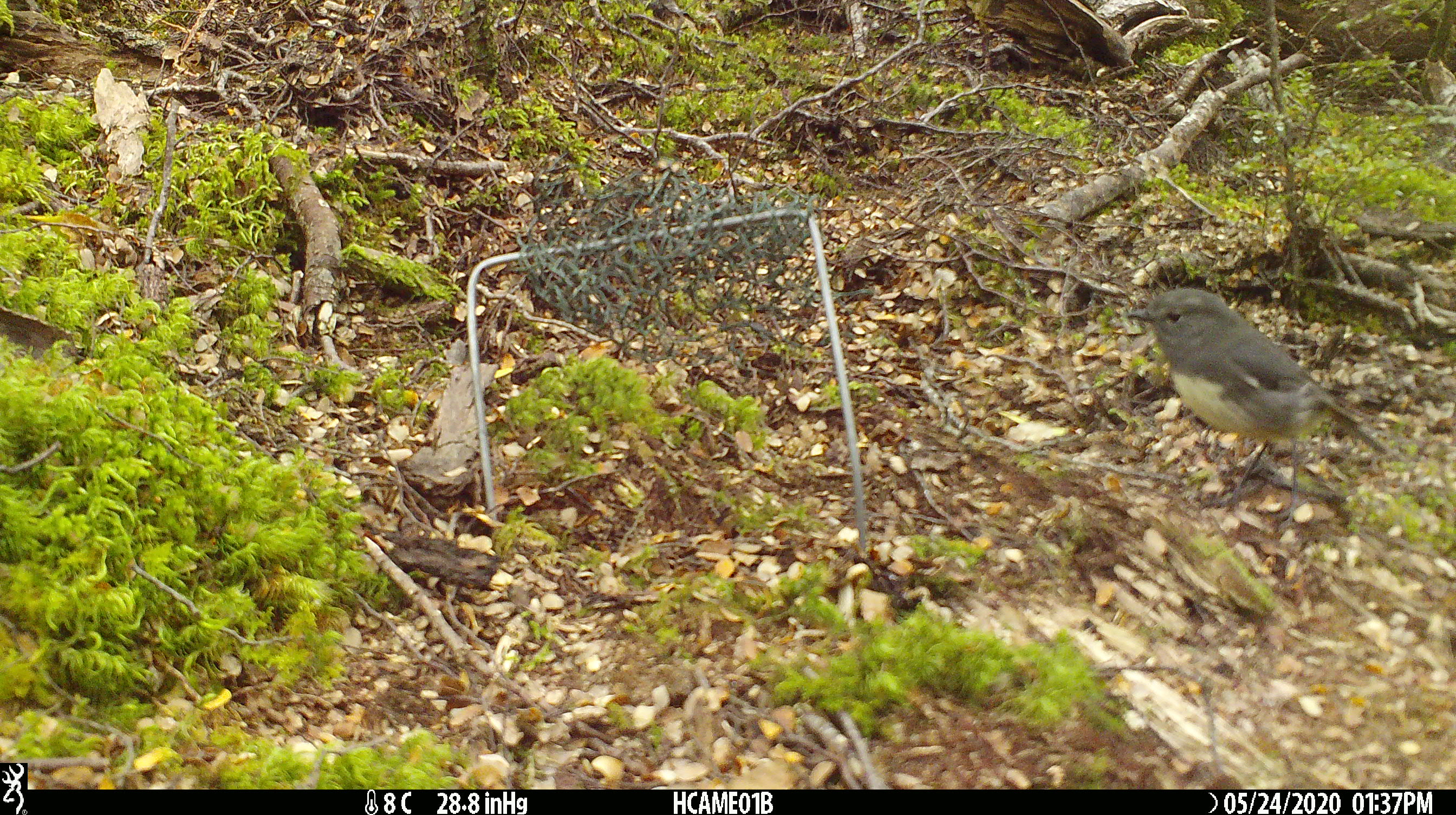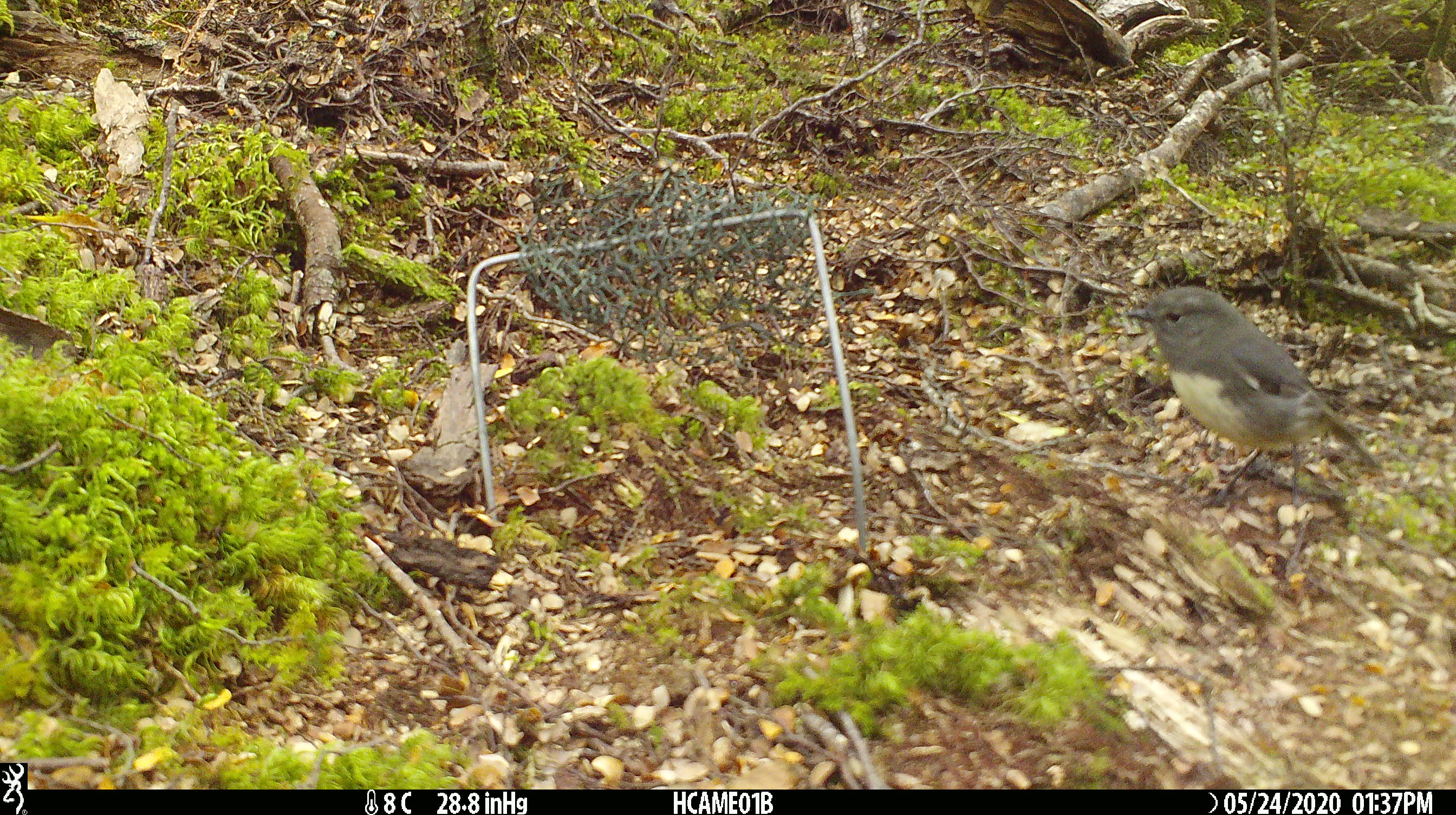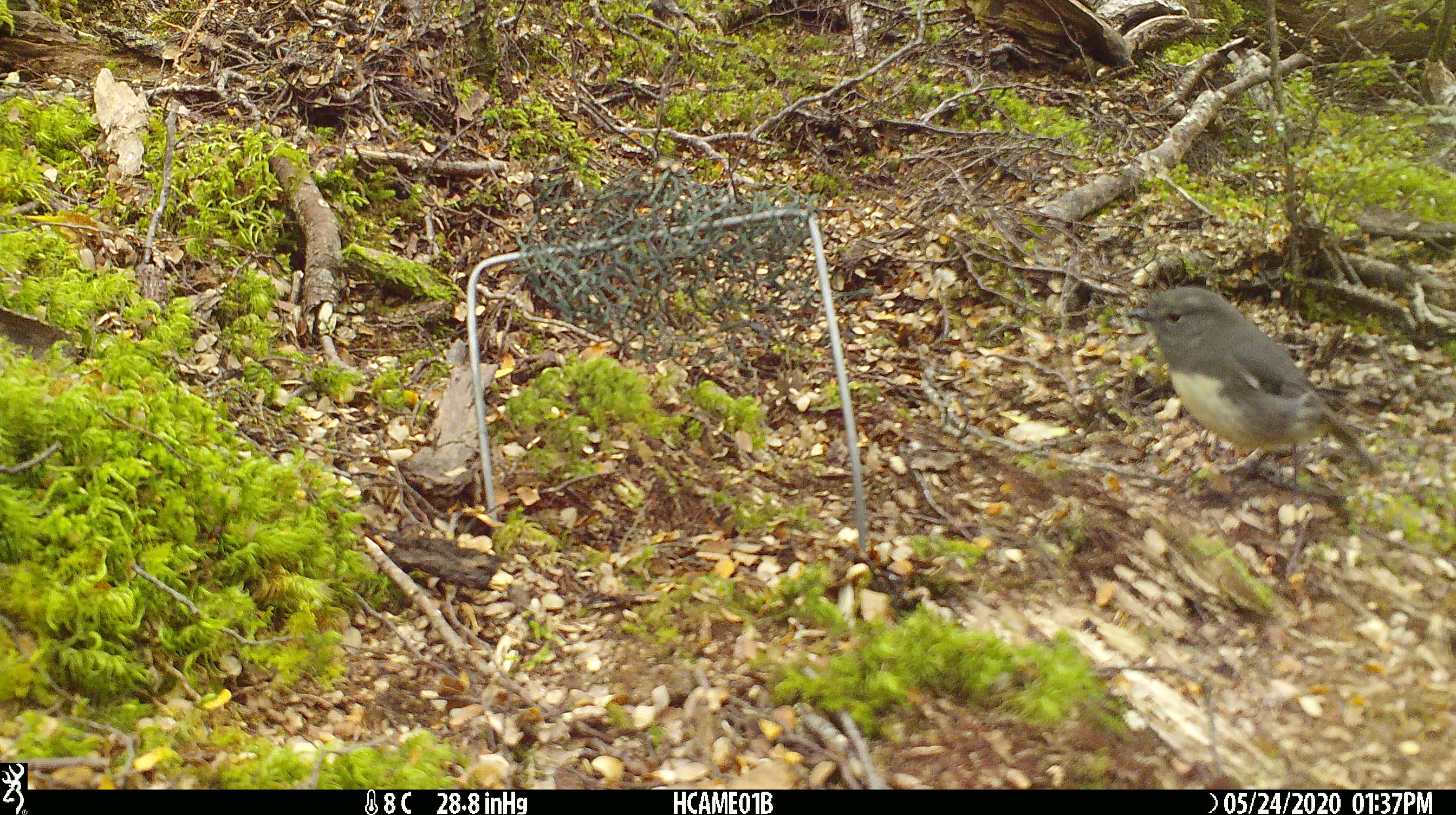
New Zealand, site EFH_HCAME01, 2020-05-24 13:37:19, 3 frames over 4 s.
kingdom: Animalia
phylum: Chordata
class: Aves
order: Passeriformes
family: Petroicidae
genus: Petroica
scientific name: Petroica australis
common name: new zealand robin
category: robin